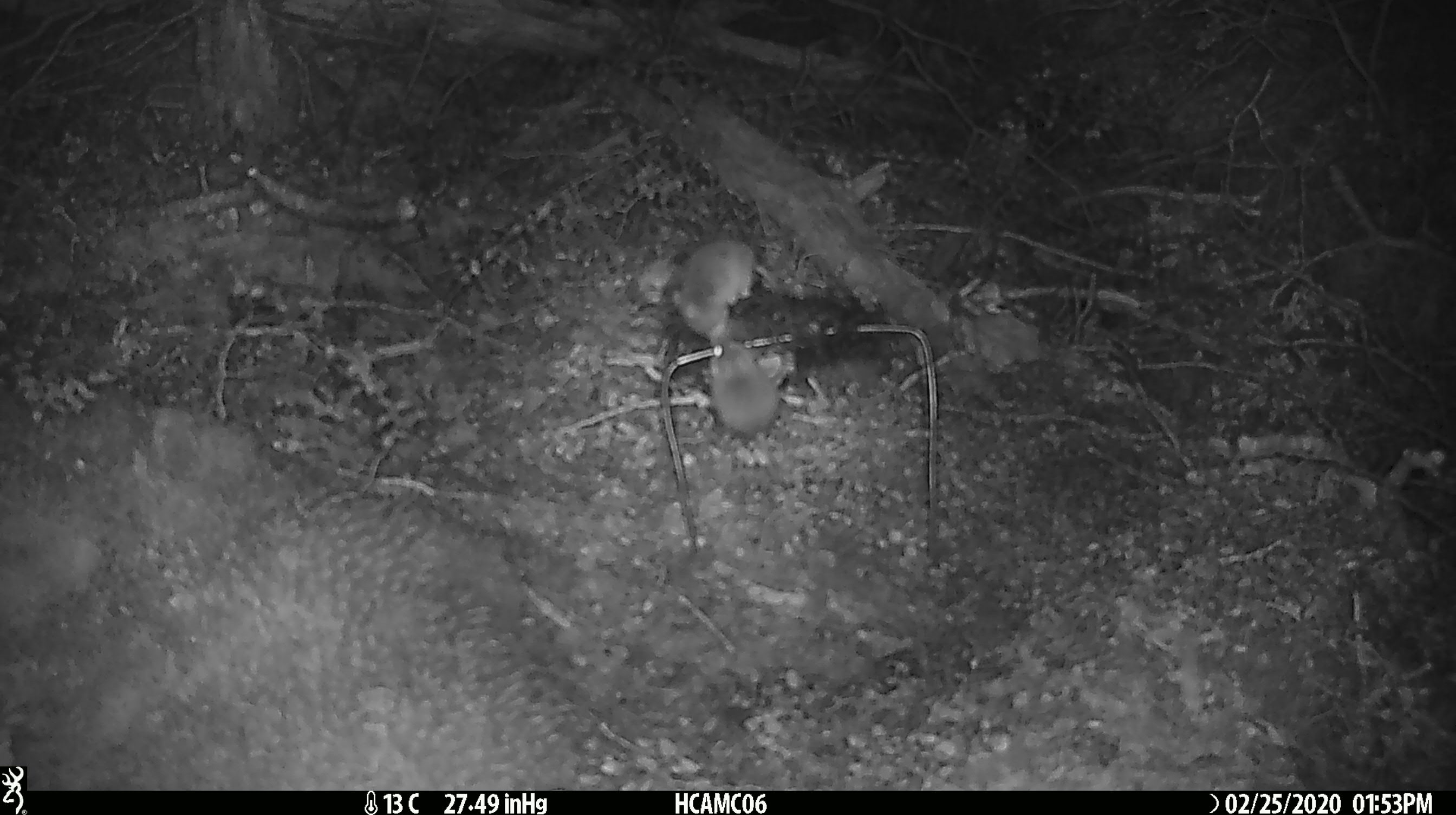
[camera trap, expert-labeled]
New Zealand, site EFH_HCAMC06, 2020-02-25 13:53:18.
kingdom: Animalia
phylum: Chordata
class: Mammalia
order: Rodentia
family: Muridae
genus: Mus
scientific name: Mus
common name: mouse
Mouse (Mus).